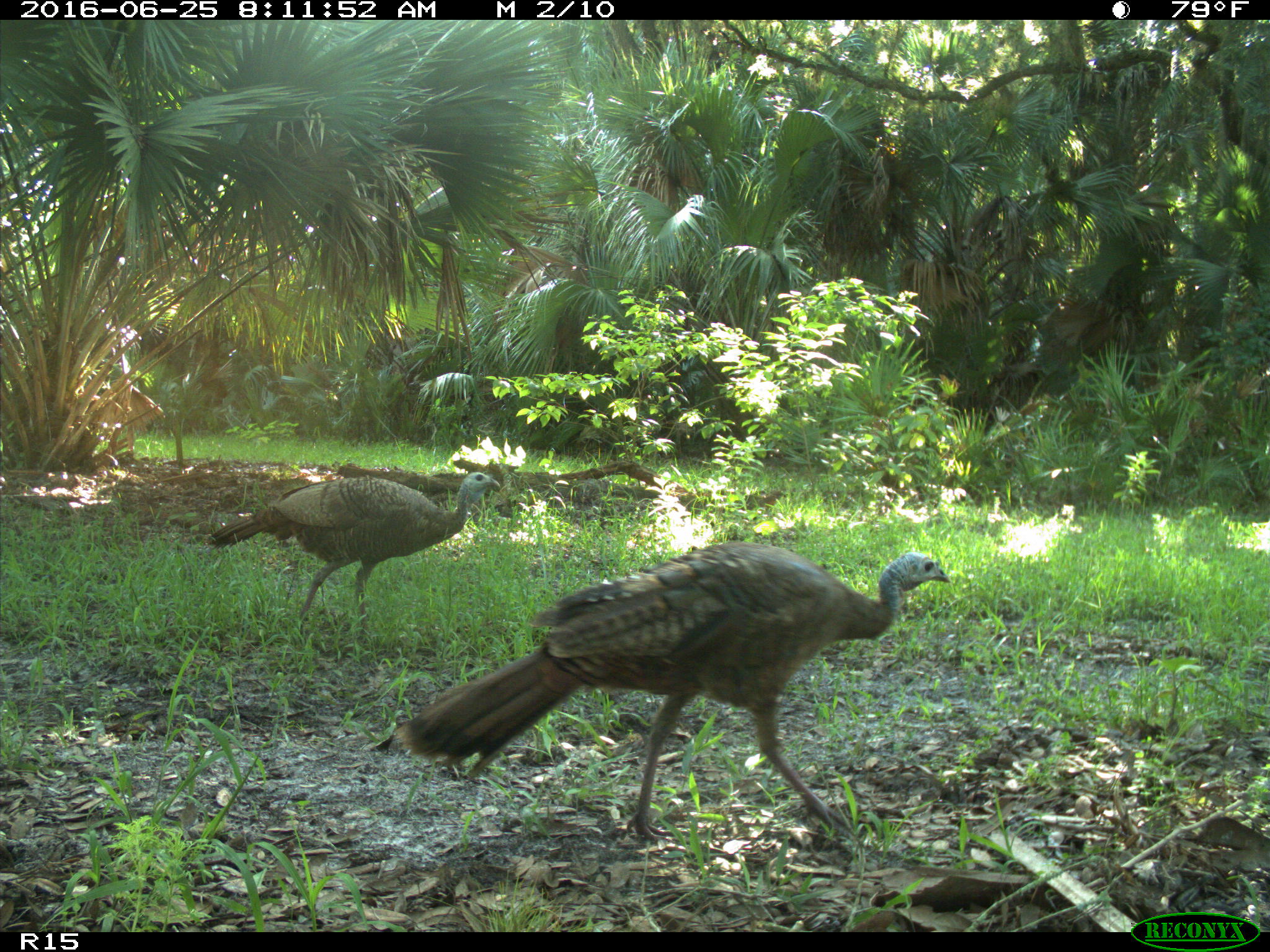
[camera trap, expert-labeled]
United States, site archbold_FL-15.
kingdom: Animalia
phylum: Chordata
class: Aves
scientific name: Aves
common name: birds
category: unidentified bird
Unidentified bird (birds) (Aves).